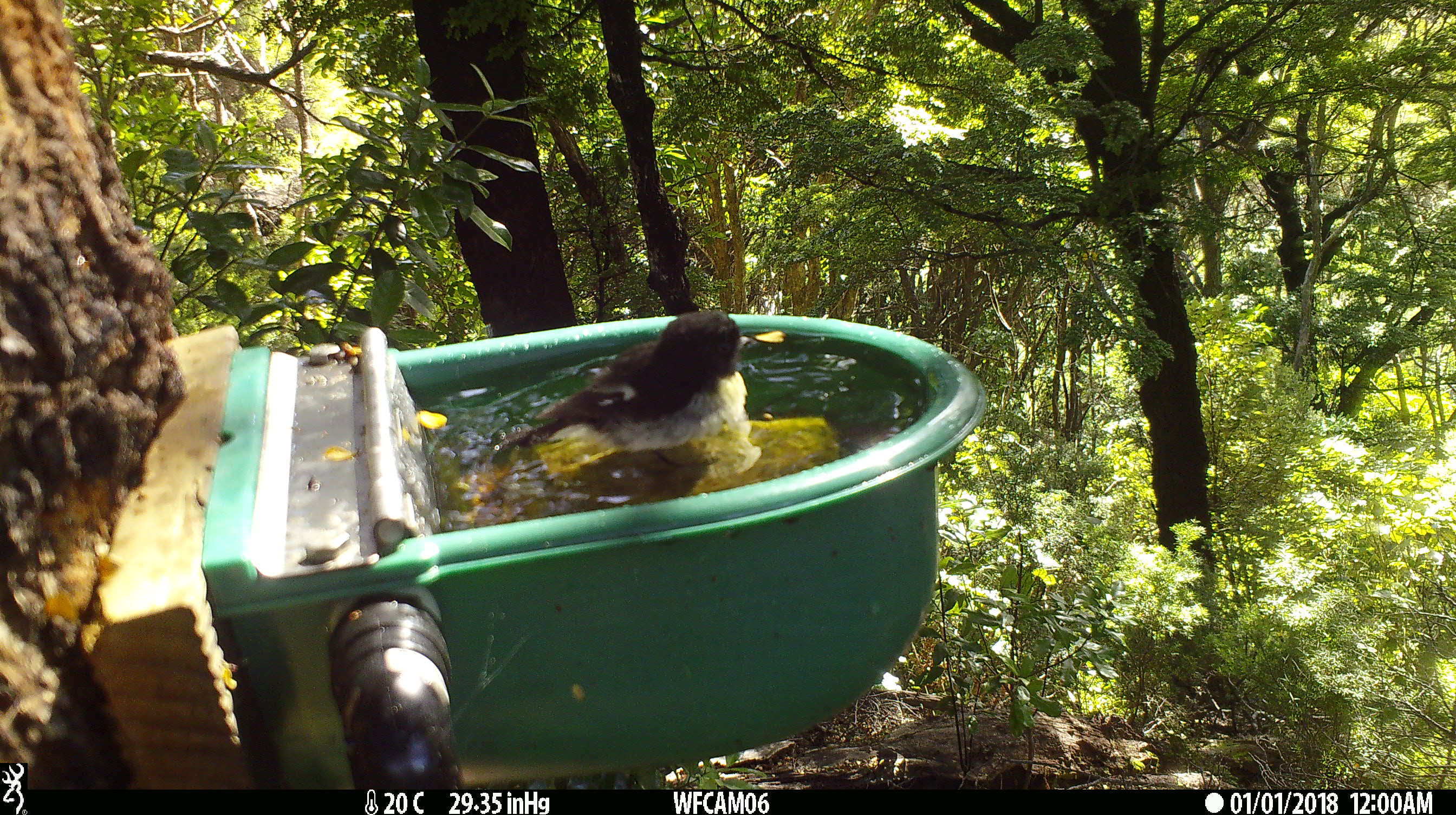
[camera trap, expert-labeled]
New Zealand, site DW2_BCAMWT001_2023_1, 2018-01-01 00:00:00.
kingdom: Animalia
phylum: Chordata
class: Aves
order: Passeriformes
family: Petroicidae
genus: Petroica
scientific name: Petroica macrocephala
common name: tomtit